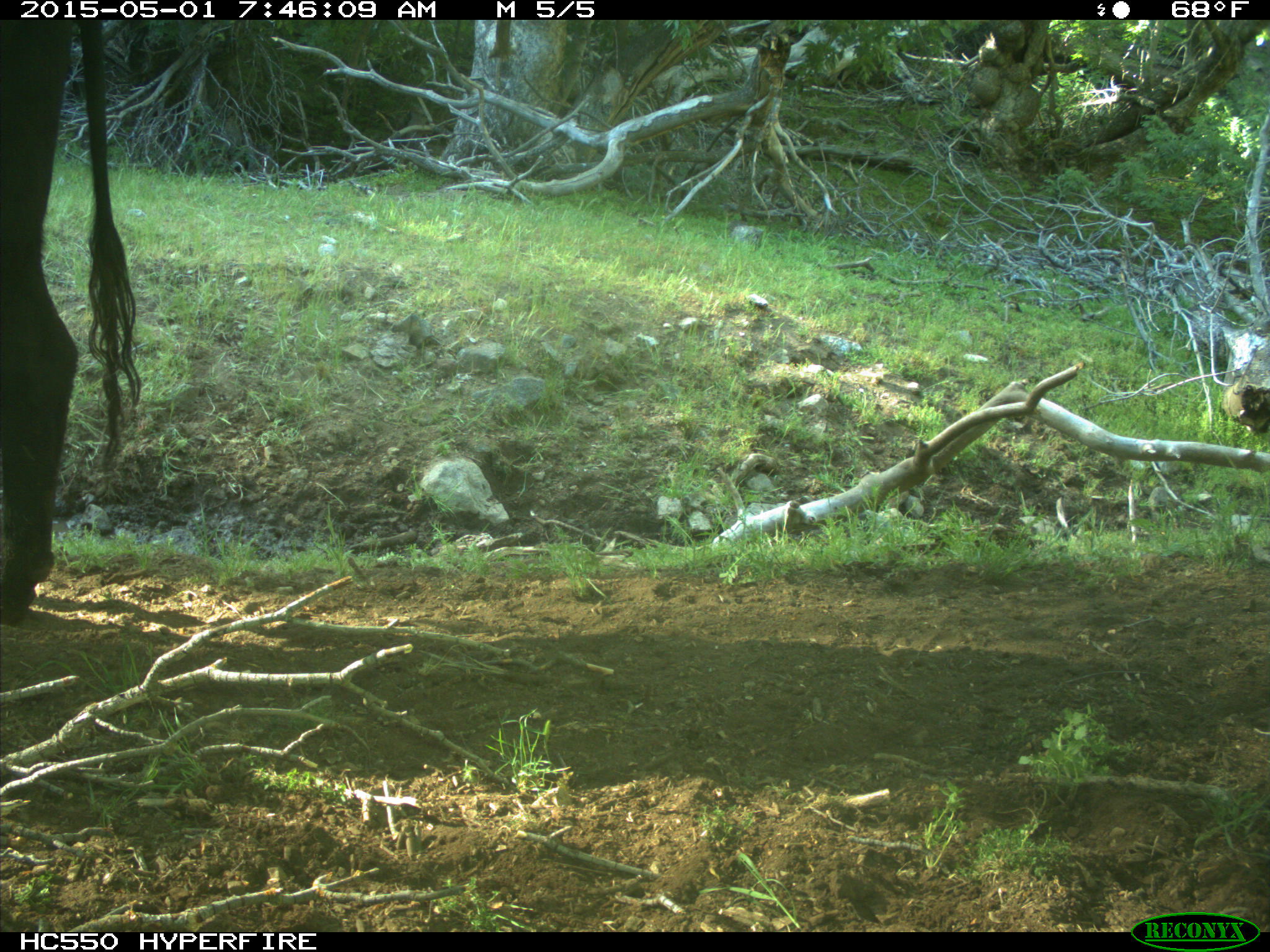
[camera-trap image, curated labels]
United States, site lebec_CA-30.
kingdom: Animalia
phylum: Chordata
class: Mammalia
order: Artiodactyla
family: Bovidae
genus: Bos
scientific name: Bos taurus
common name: domestic cow